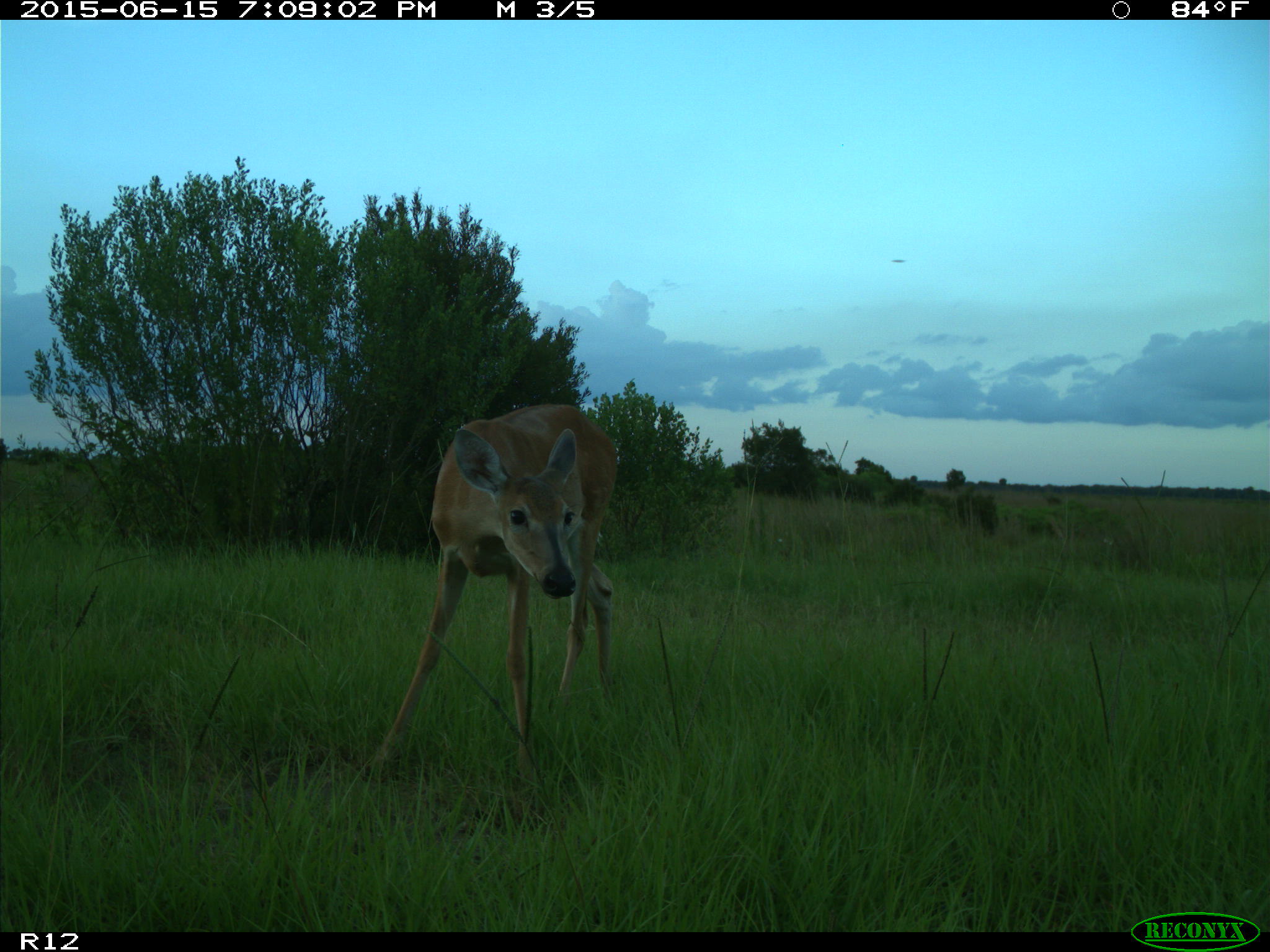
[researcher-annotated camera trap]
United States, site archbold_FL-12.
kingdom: Animalia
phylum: Chordata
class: Mammalia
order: Artiodactyla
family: Cervidae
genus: Odocoileus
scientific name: Odocoileus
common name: deer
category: unidentified deer